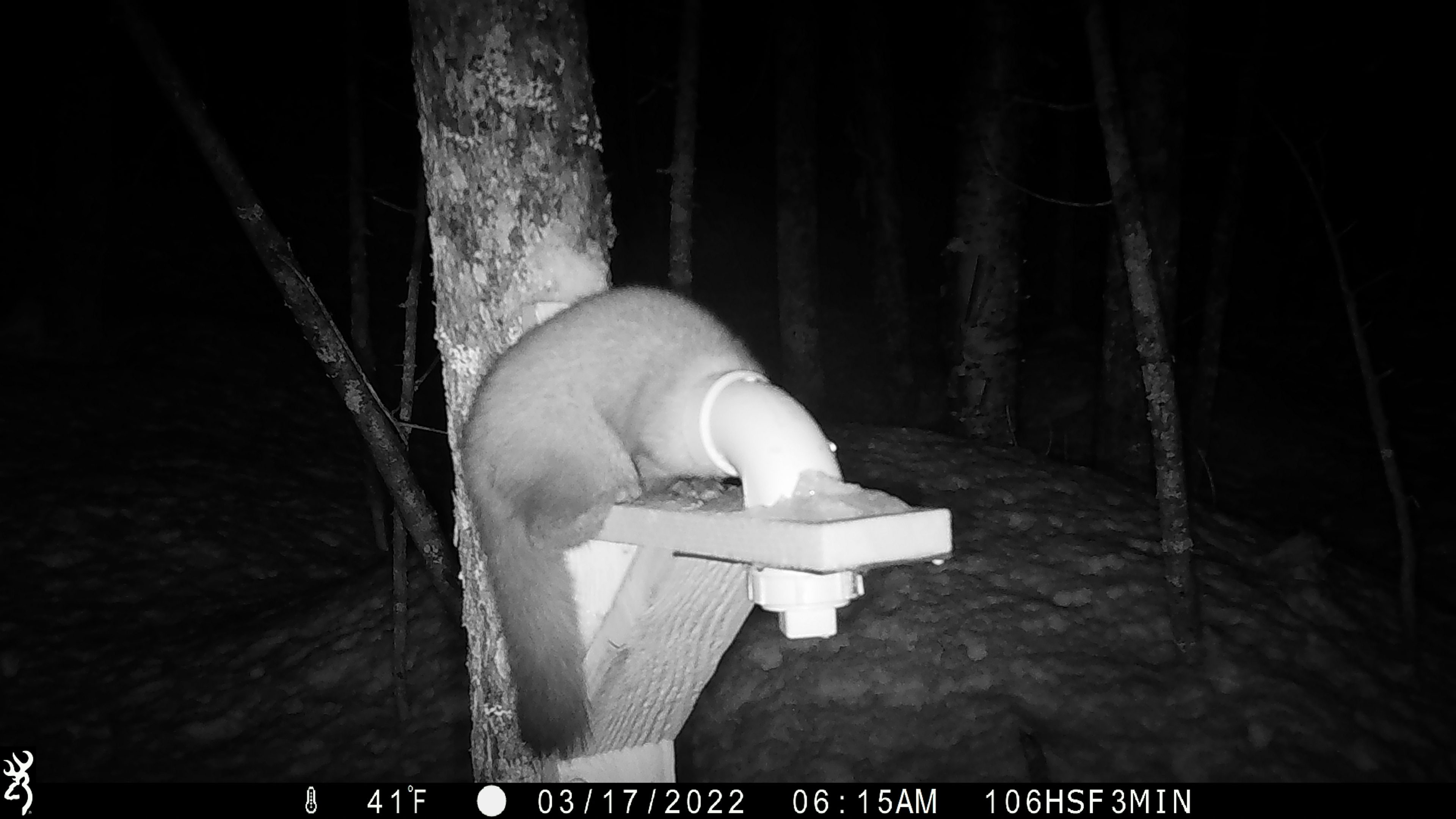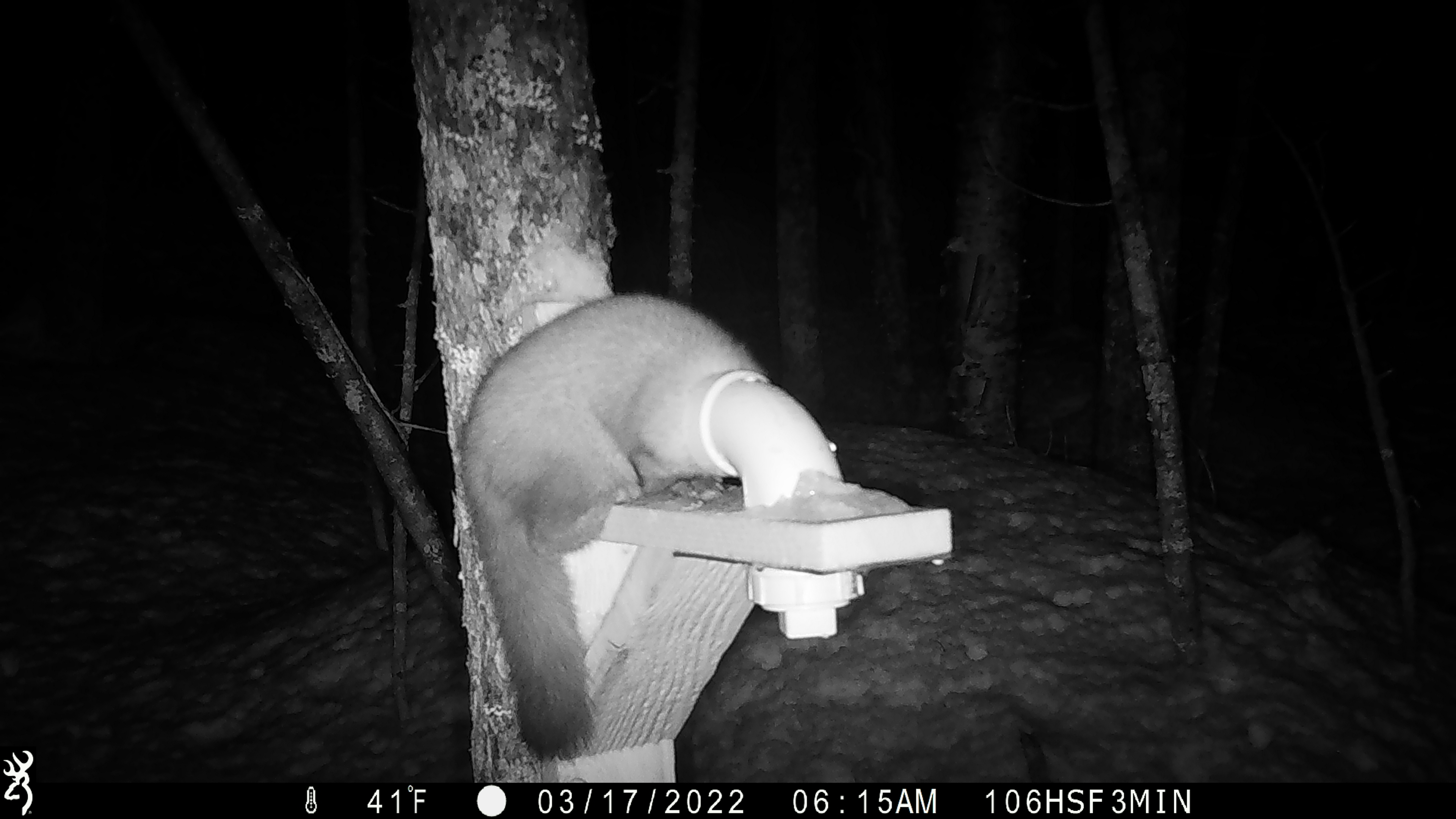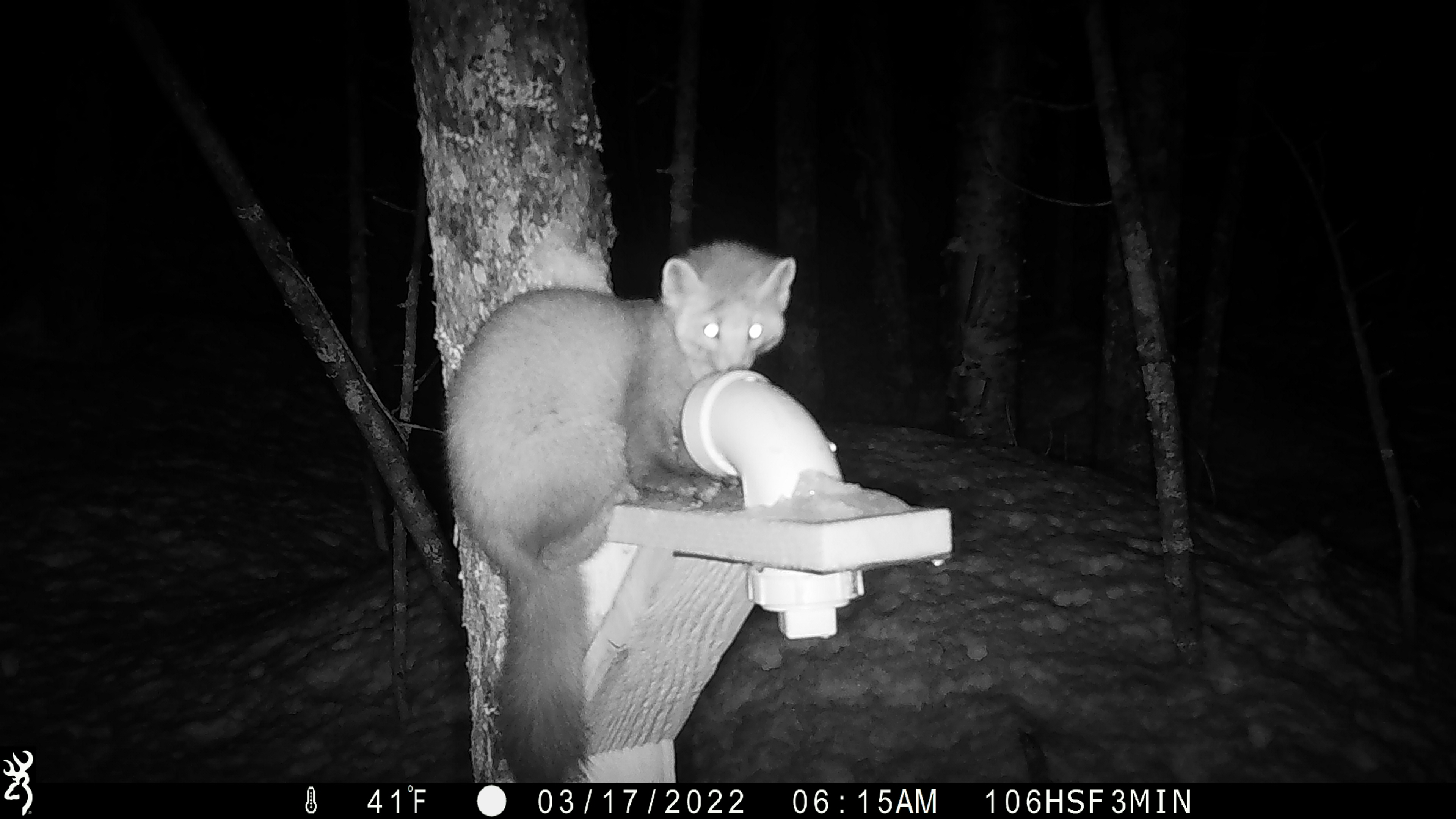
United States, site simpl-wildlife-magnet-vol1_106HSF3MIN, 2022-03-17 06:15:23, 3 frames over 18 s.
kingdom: Animalia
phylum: Chordata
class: Mammalia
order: Carnivora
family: Mustelidae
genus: Martes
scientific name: Martes americana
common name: american marten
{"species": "american marten (Martes americana)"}